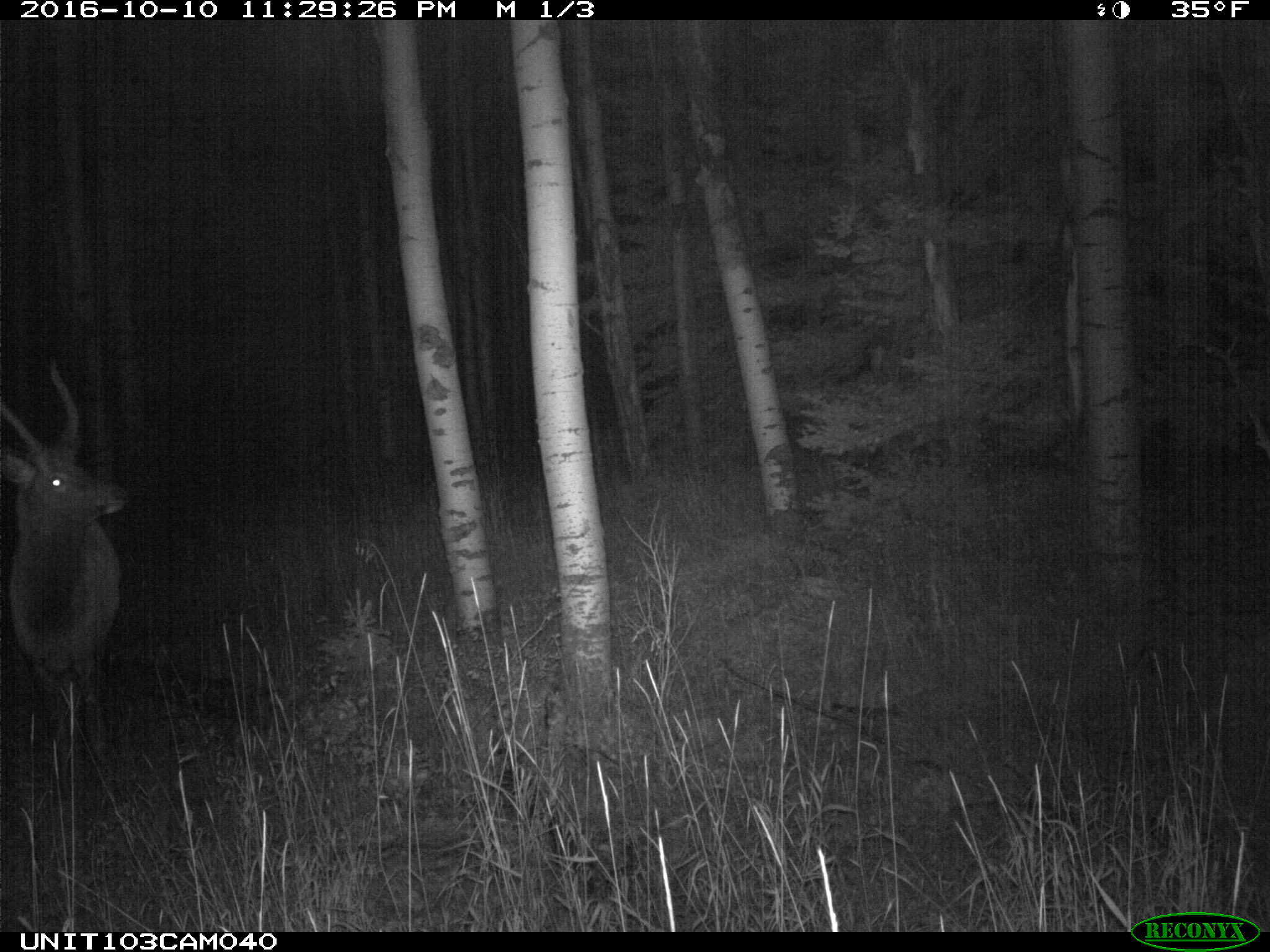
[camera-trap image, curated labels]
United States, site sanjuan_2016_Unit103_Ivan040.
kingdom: Animalia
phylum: Chordata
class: Mammalia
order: Artiodactyla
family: Cervidae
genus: Cervus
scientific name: Cervus elaphus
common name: red deer